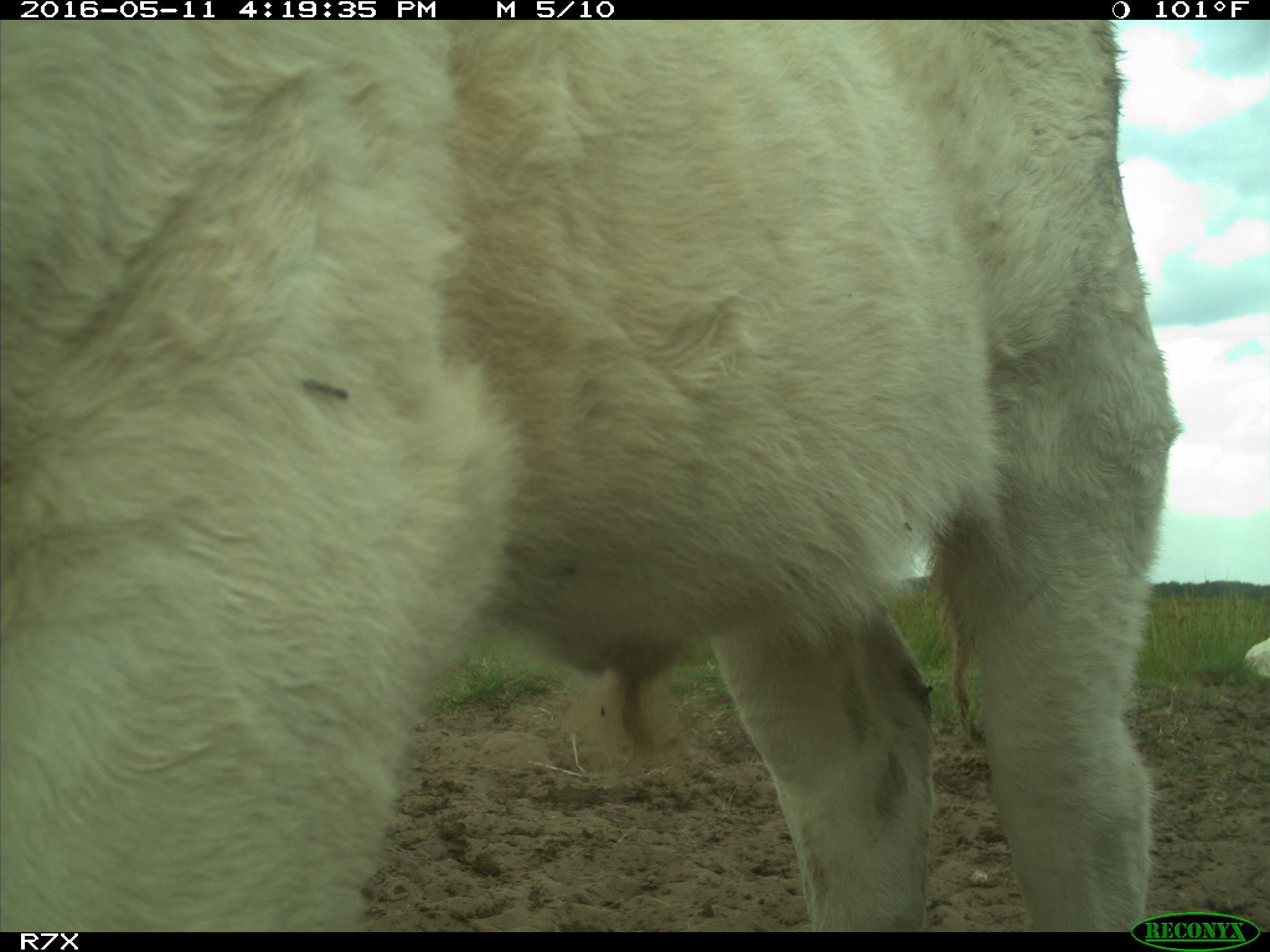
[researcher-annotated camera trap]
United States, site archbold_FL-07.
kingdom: Animalia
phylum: Chordata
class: Mammalia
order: Artiodactyla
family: Bovidae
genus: Bos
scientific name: Bos taurus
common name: domestic cow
Bos taurus (domestic cow).